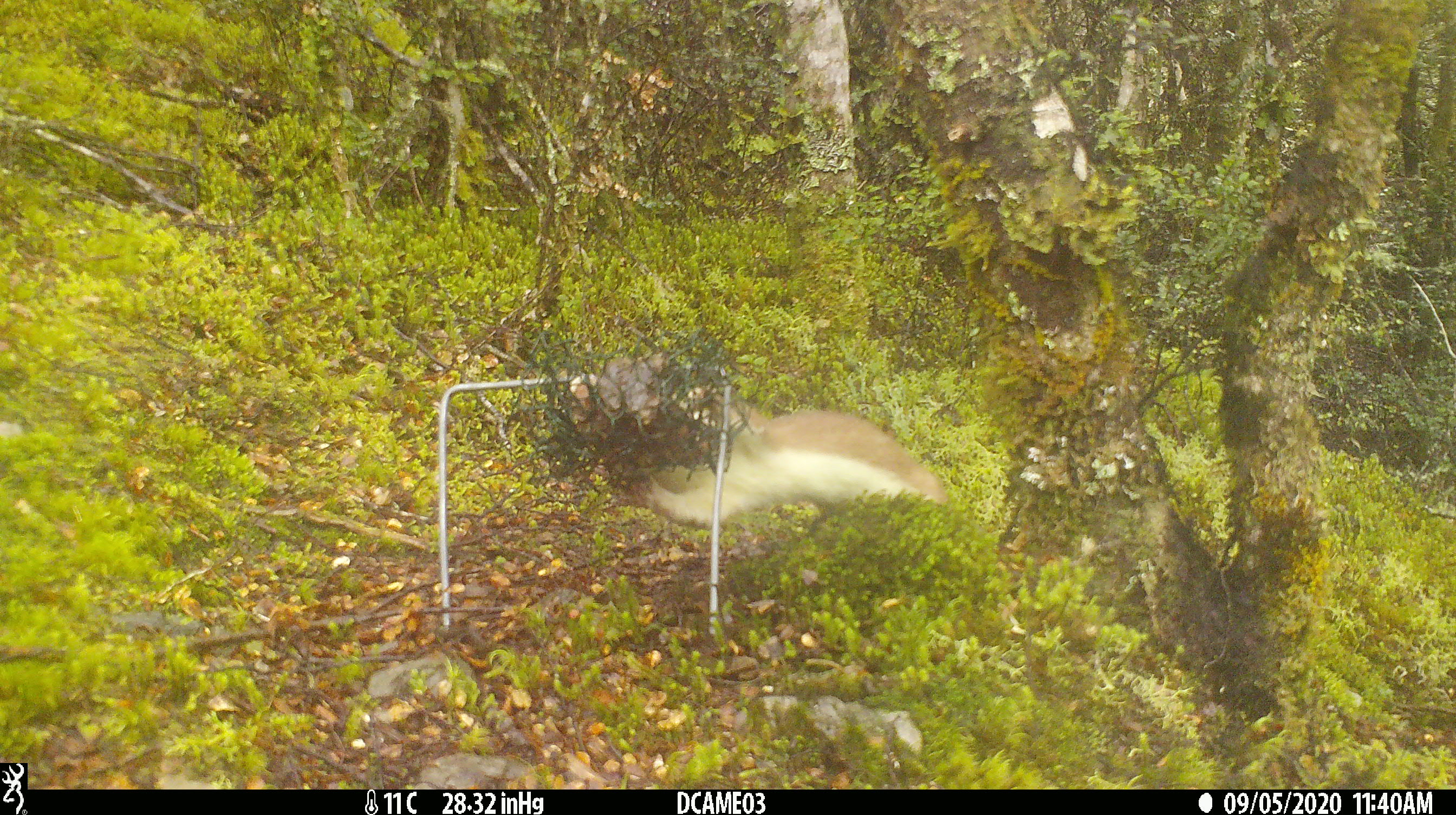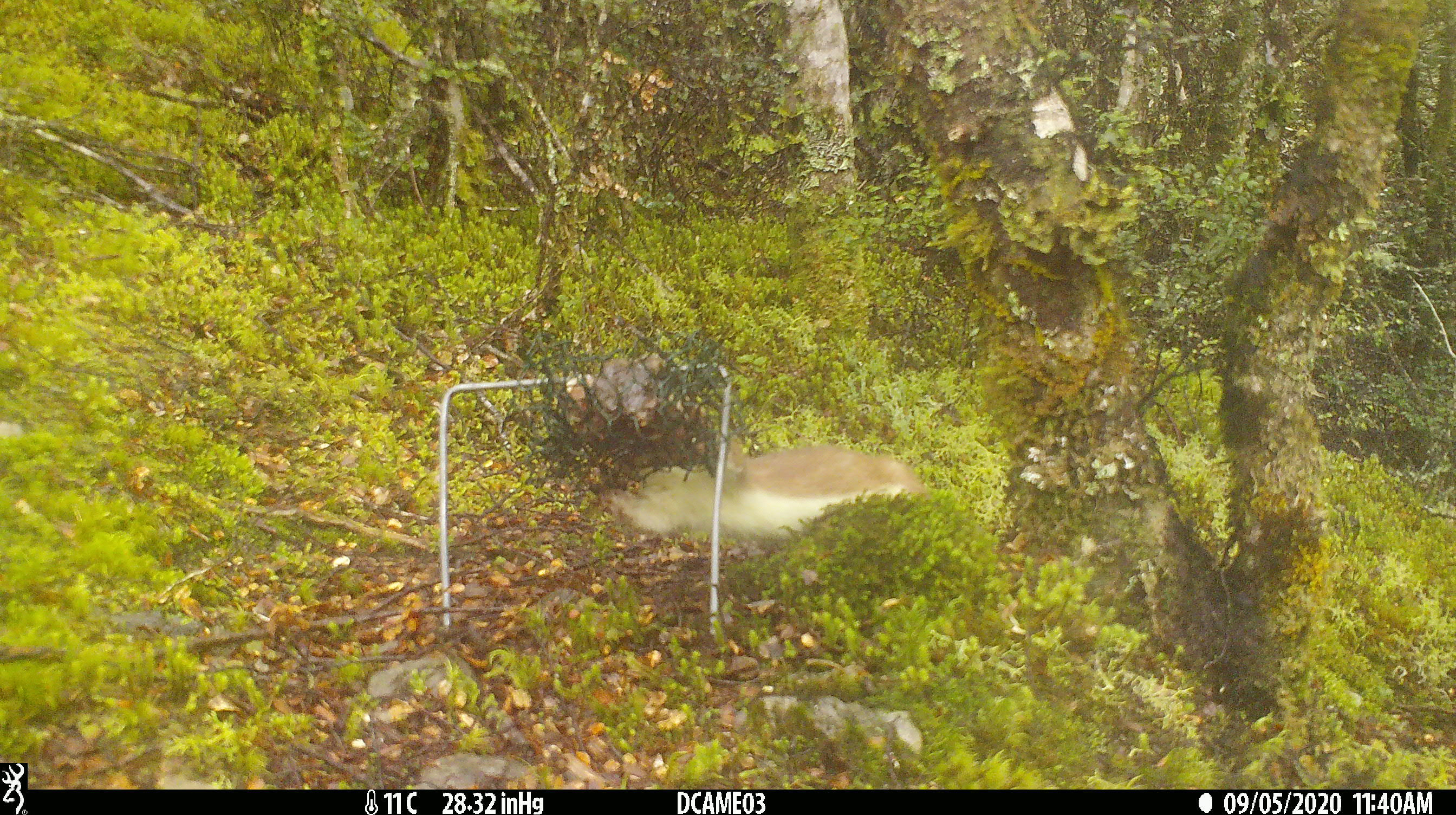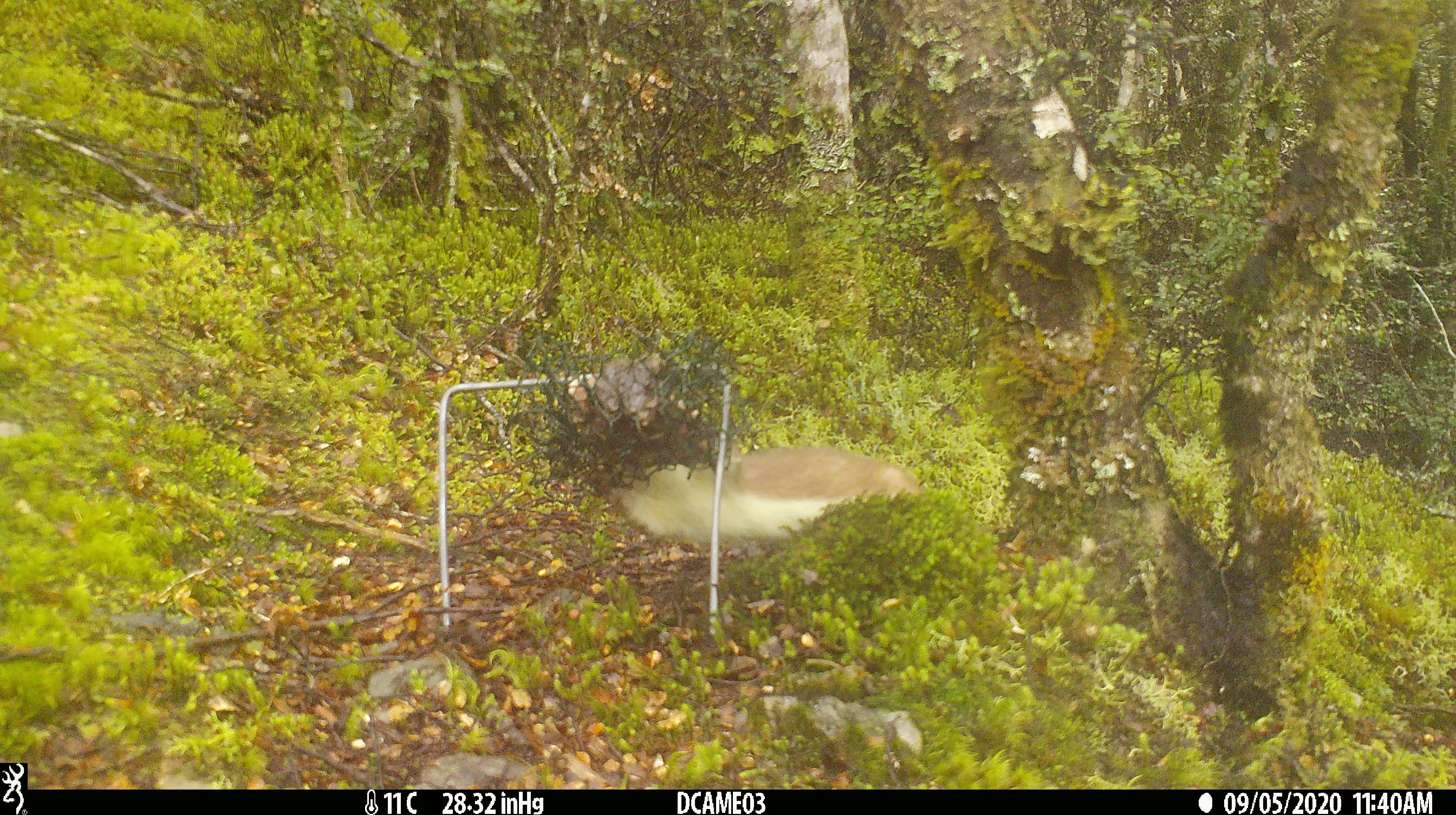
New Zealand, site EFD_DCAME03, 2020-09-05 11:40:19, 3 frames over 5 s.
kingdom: Animalia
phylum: Chordata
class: Mammalia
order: Carnivora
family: Mustelidae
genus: Mustela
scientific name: Mustela erminea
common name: stoat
Stoat (Mustela erminea).